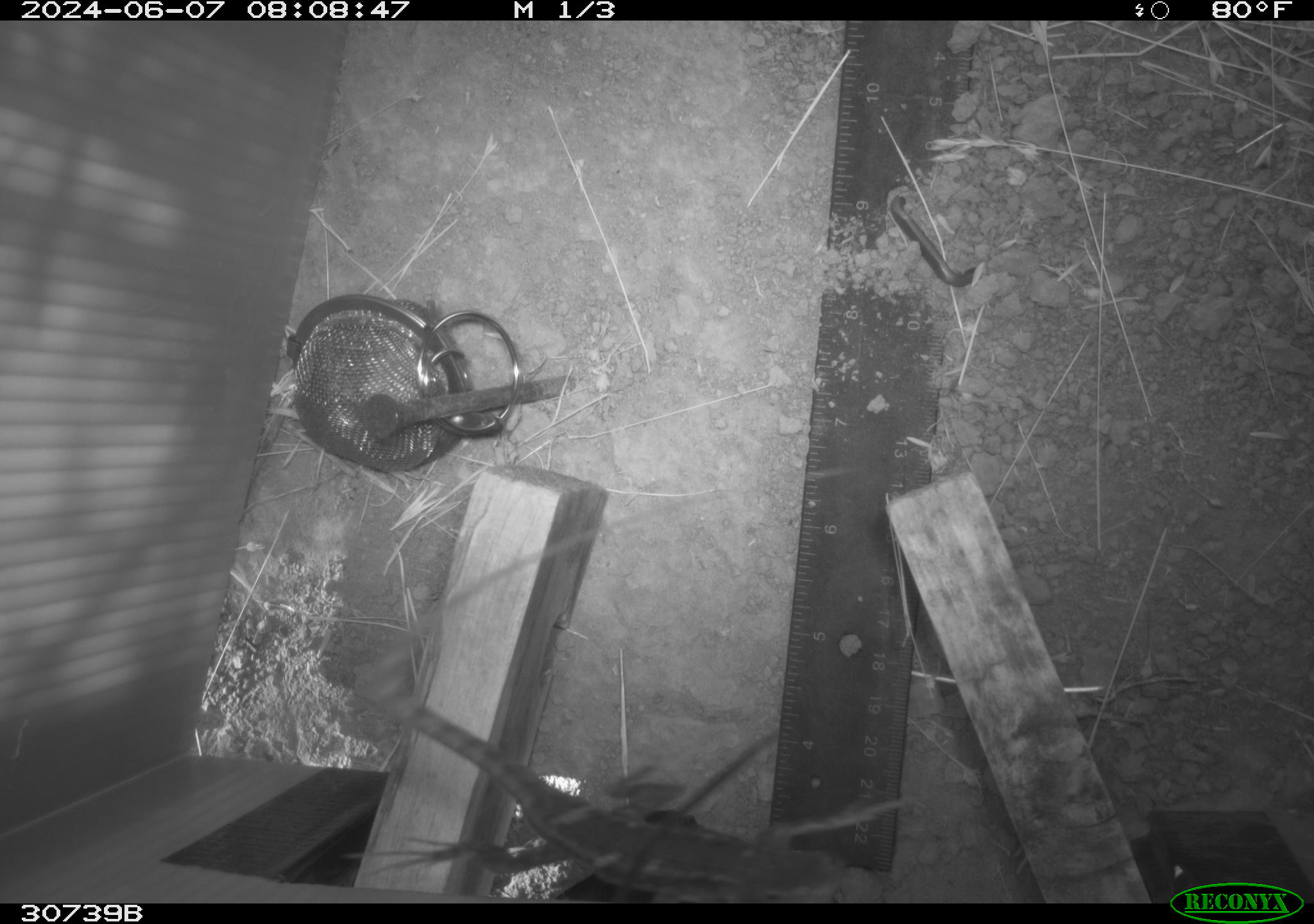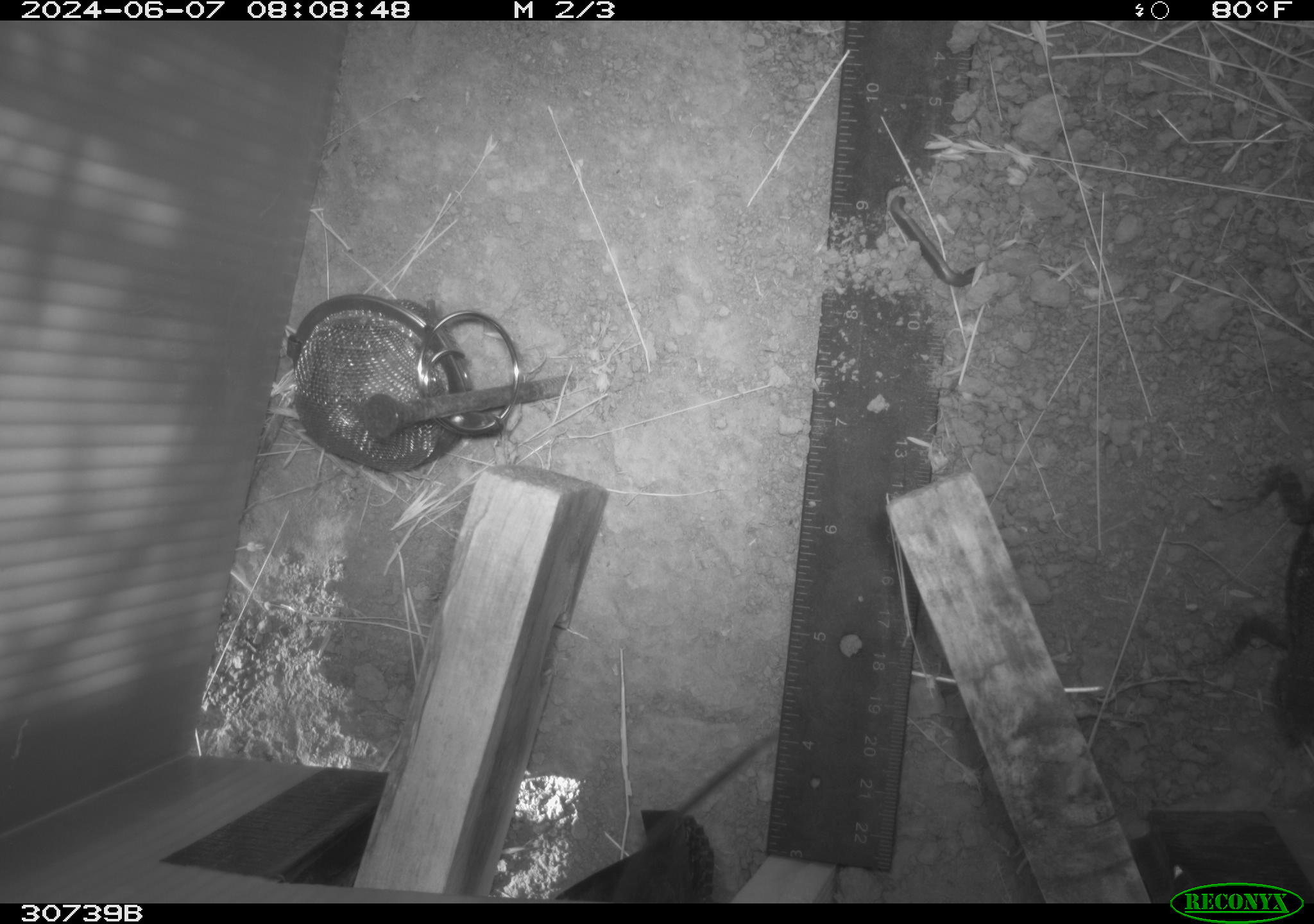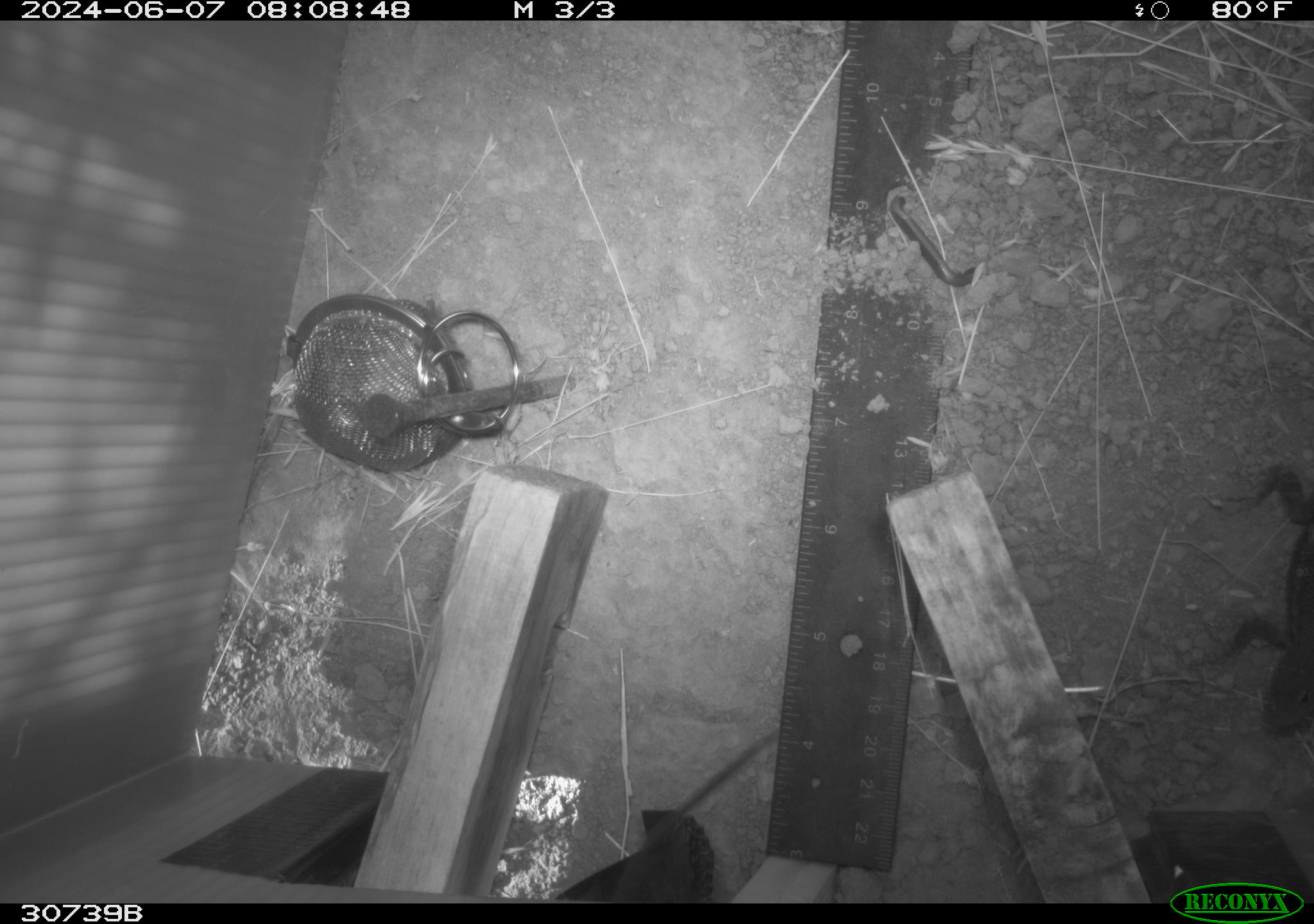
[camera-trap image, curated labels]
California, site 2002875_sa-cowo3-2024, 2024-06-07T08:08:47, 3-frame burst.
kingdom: Animalia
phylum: Chordata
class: Reptilia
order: Squamata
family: Phrynosomatidae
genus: Sceloporus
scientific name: Sceloporus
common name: spiny lizards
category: sceloporus species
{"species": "sceloporus species (spiny lizards) (Sceloporus)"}